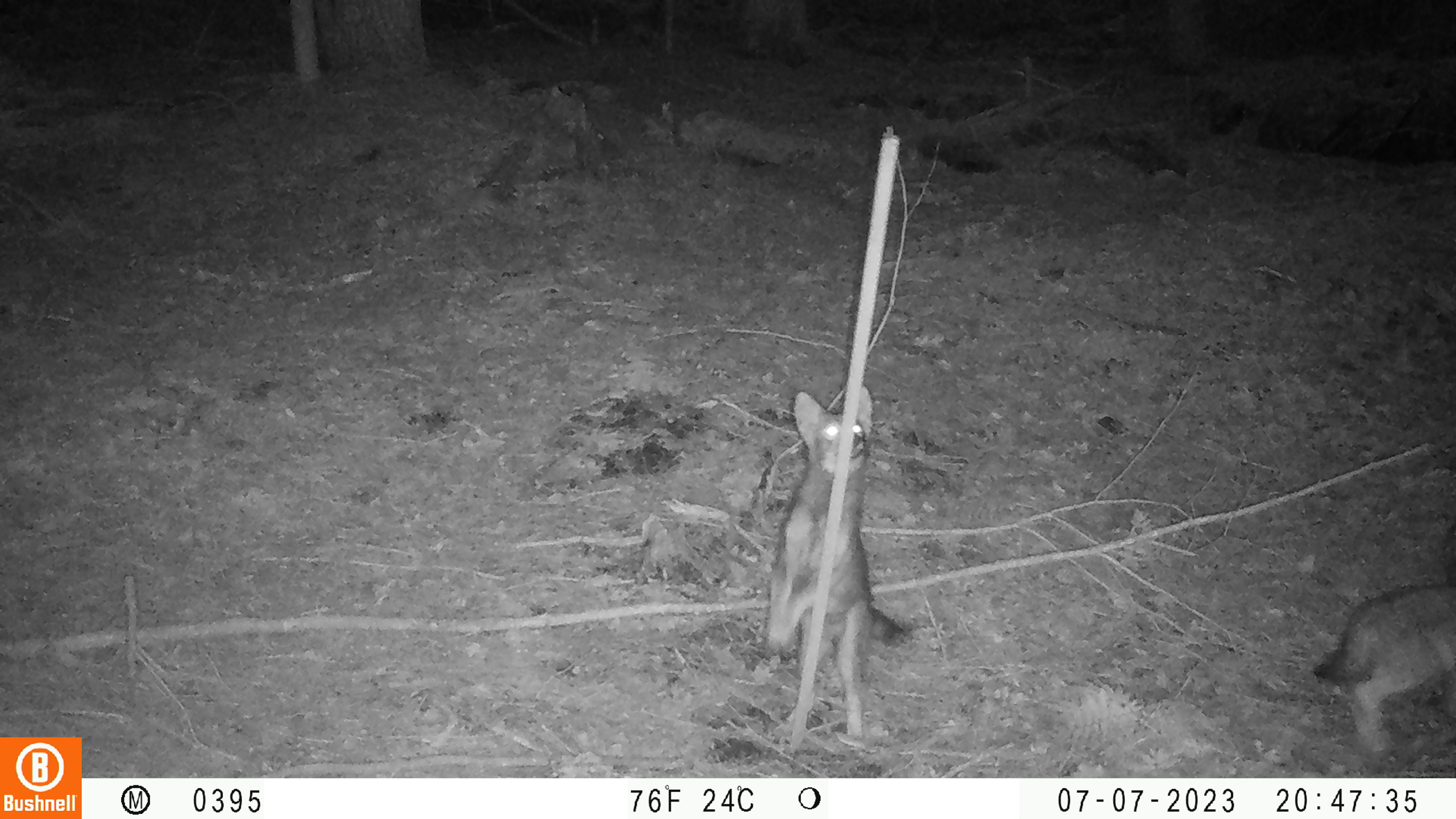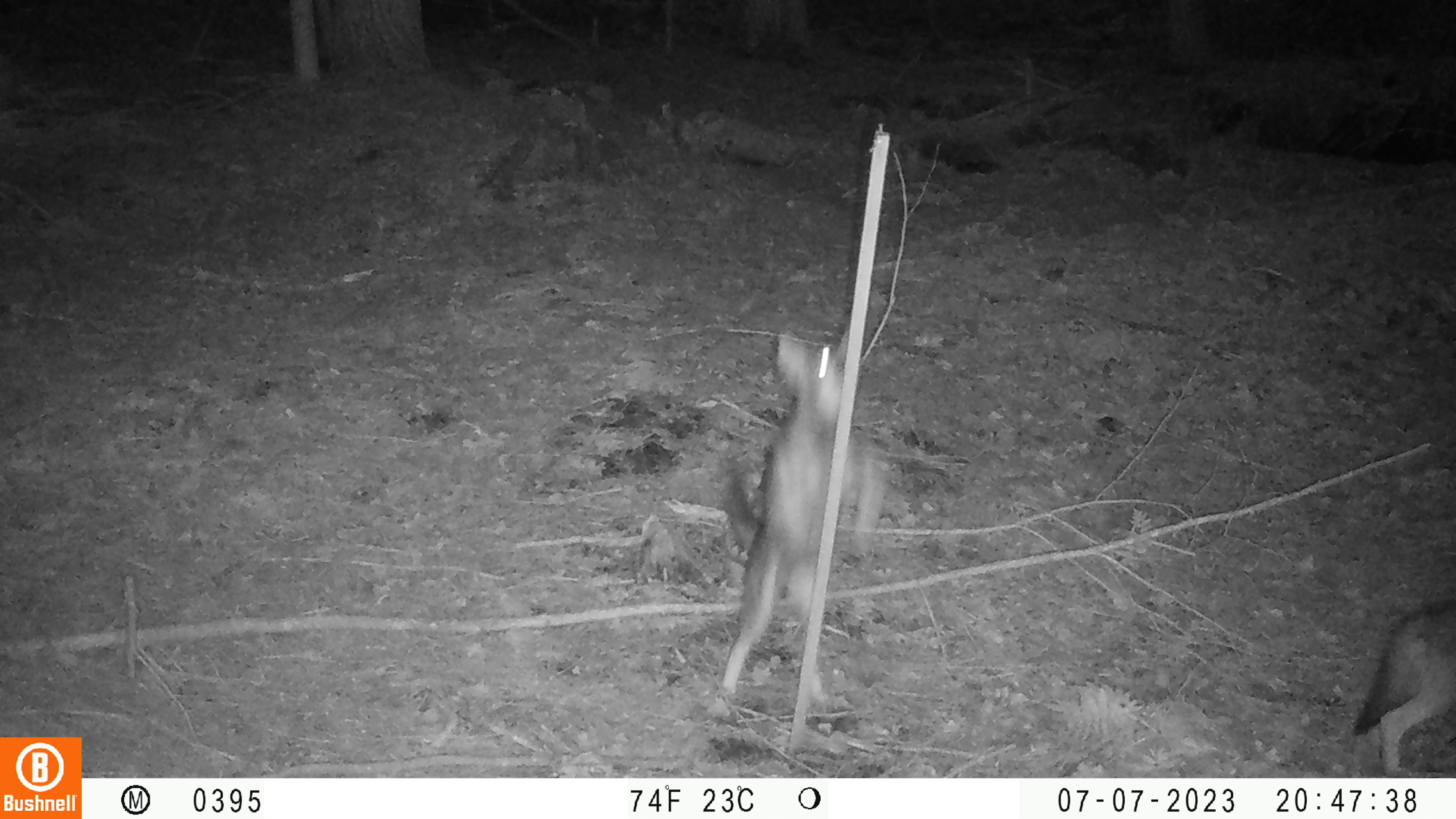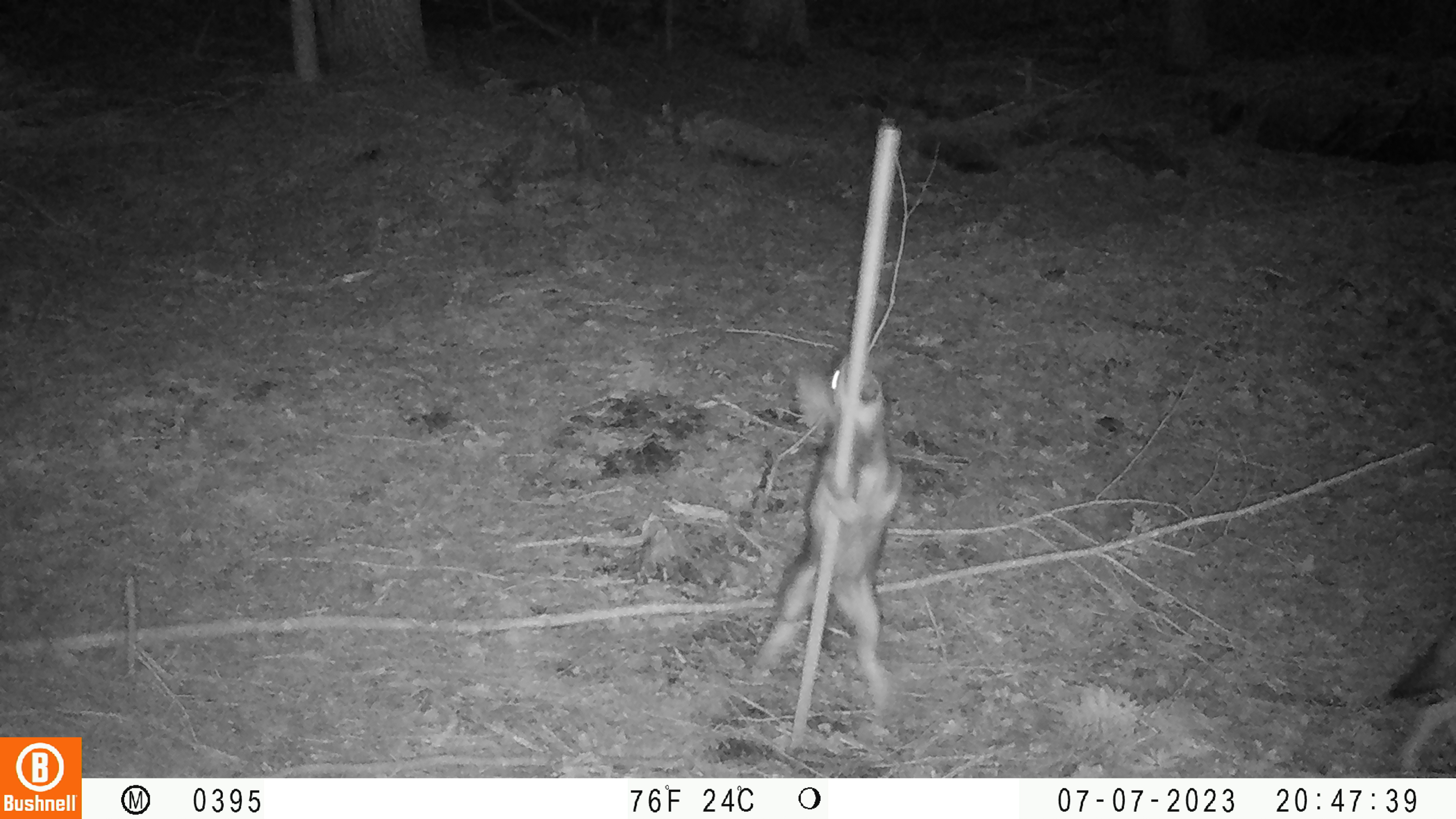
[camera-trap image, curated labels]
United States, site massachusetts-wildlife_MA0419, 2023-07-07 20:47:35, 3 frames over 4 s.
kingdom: Animalia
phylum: Chordata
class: Mammalia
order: Carnivora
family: Canidae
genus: Urocyon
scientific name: Urocyon cinereoargenteus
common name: gray fox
Gray fox (Urocyon cinereoargenteus).